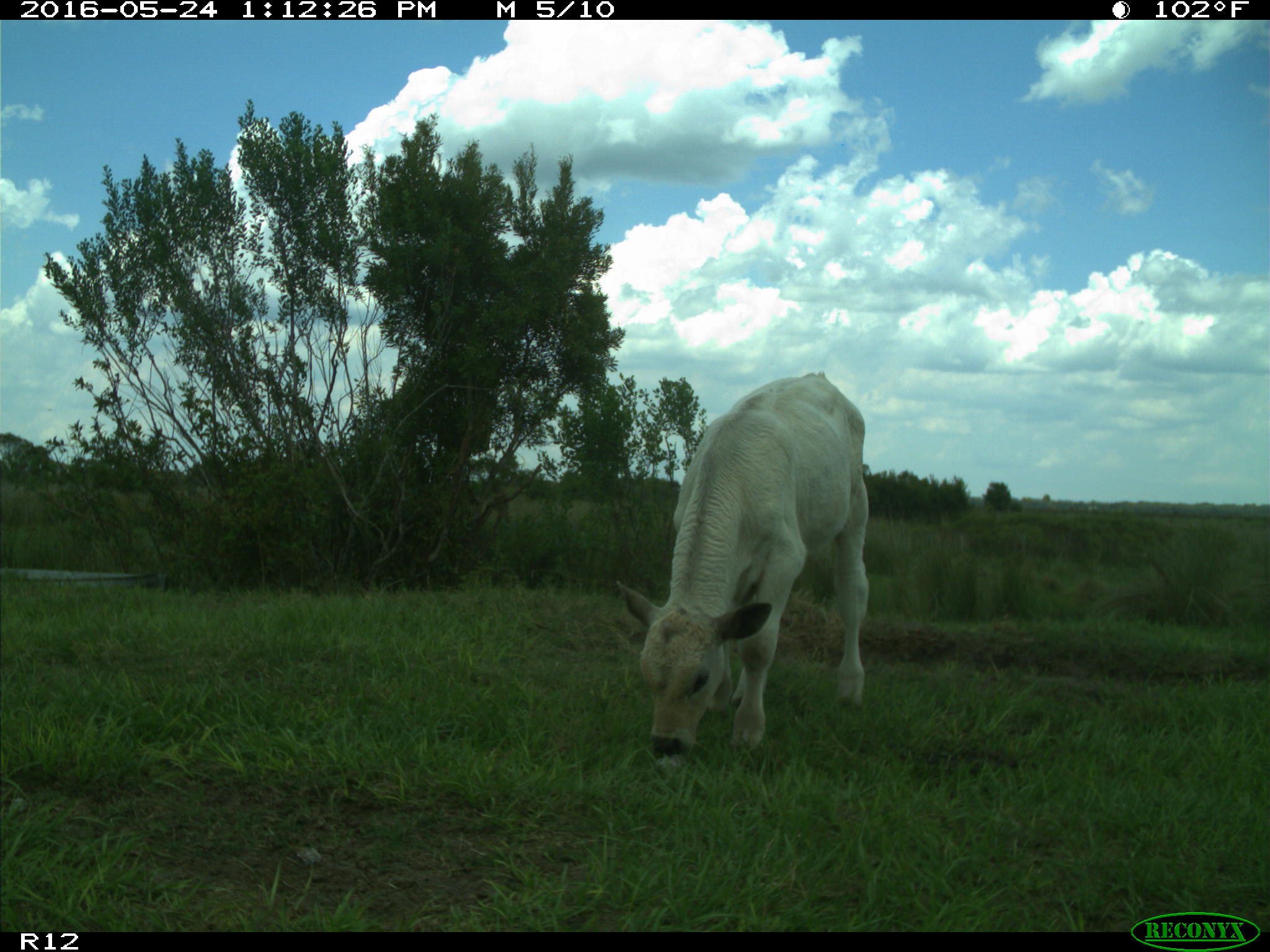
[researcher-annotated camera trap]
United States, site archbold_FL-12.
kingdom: Animalia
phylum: Chordata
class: Mammalia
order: Artiodactyla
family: Bovidae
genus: Bos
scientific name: Bos taurus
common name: domestic cow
Bos taurus (domestic cow).